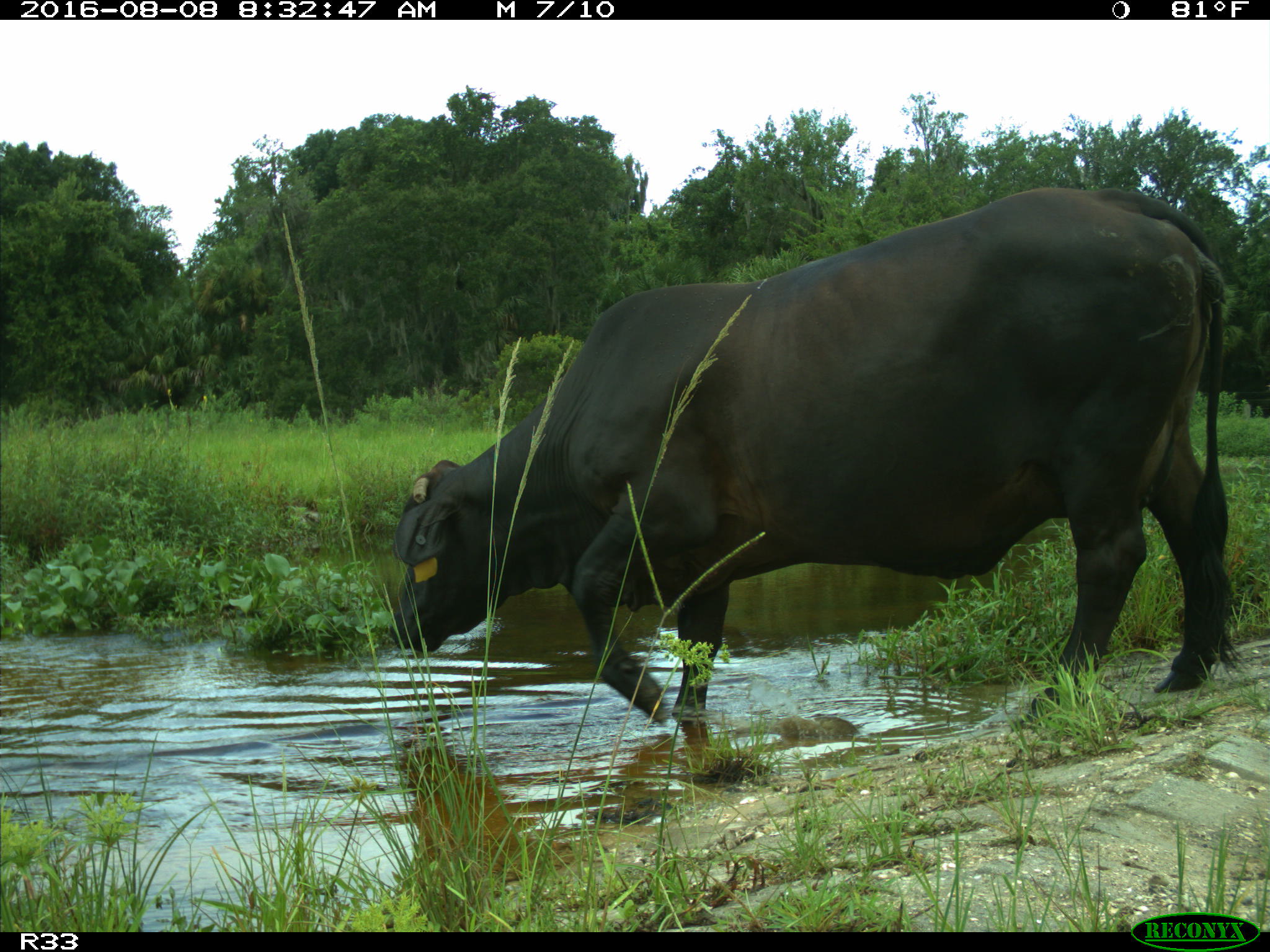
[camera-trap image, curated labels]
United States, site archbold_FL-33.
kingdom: Animalia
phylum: Chordata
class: Mammalia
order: Artiodactyla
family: Bovidae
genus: Bos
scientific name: Bos taurus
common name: domestic cow